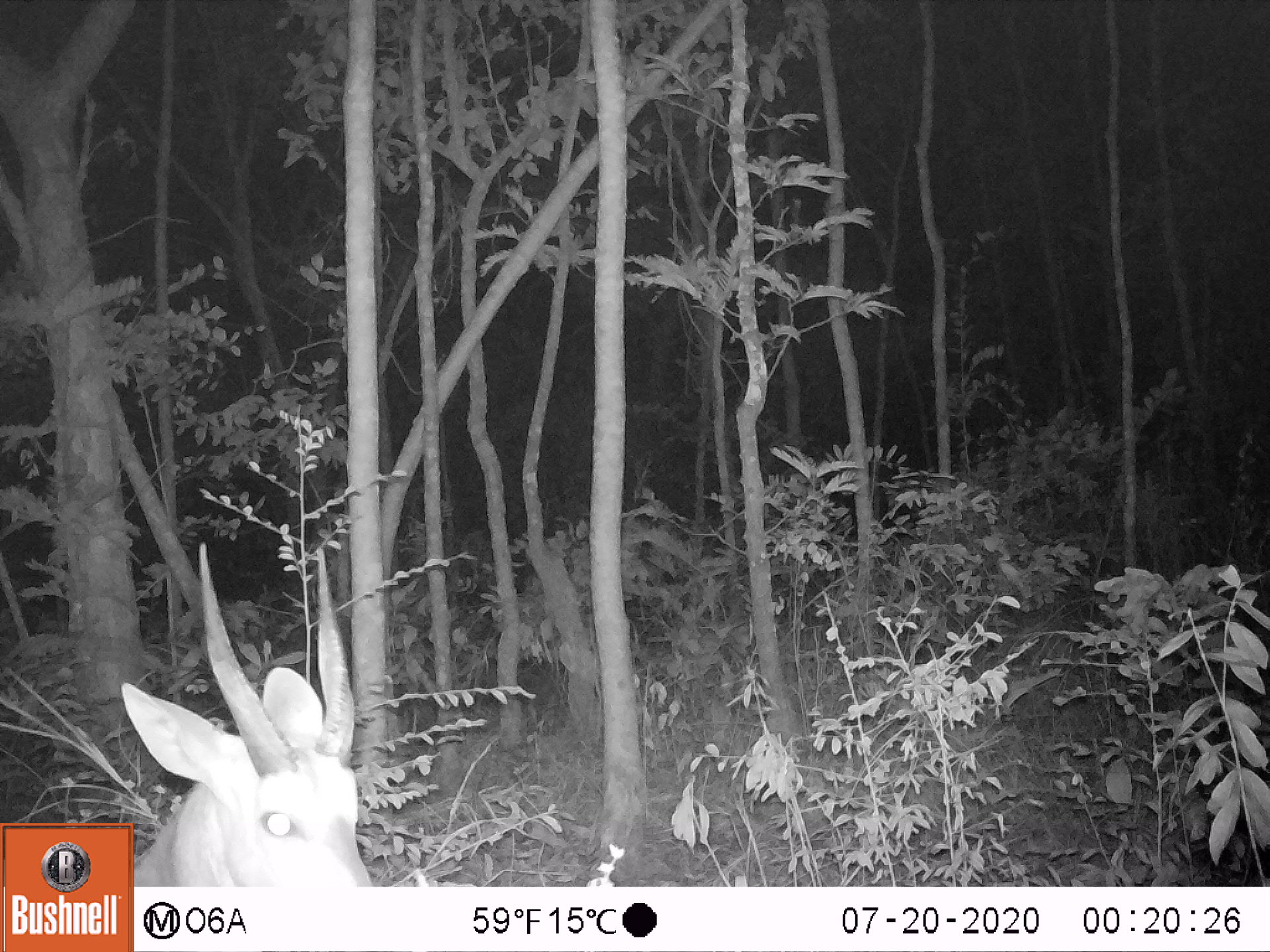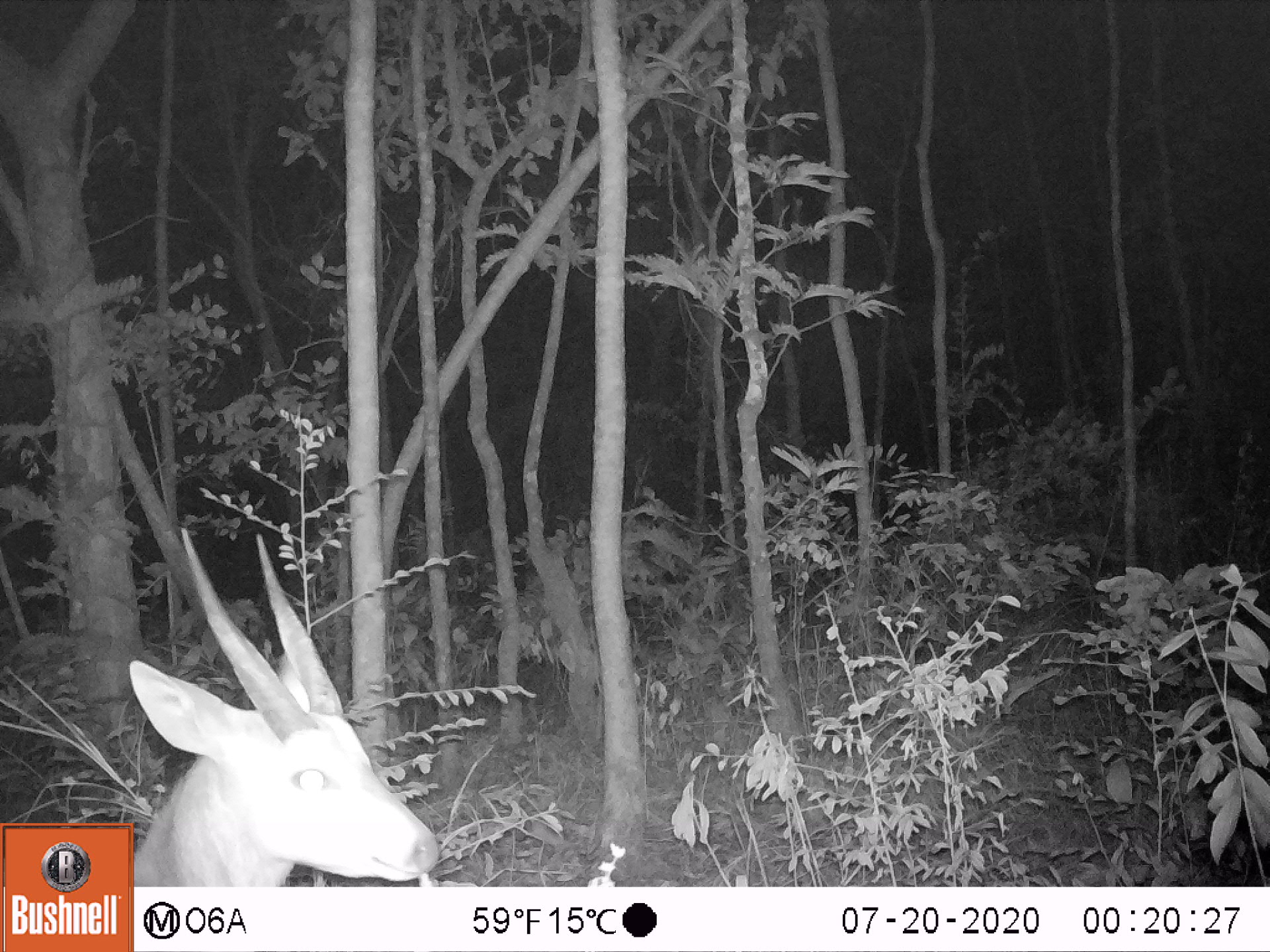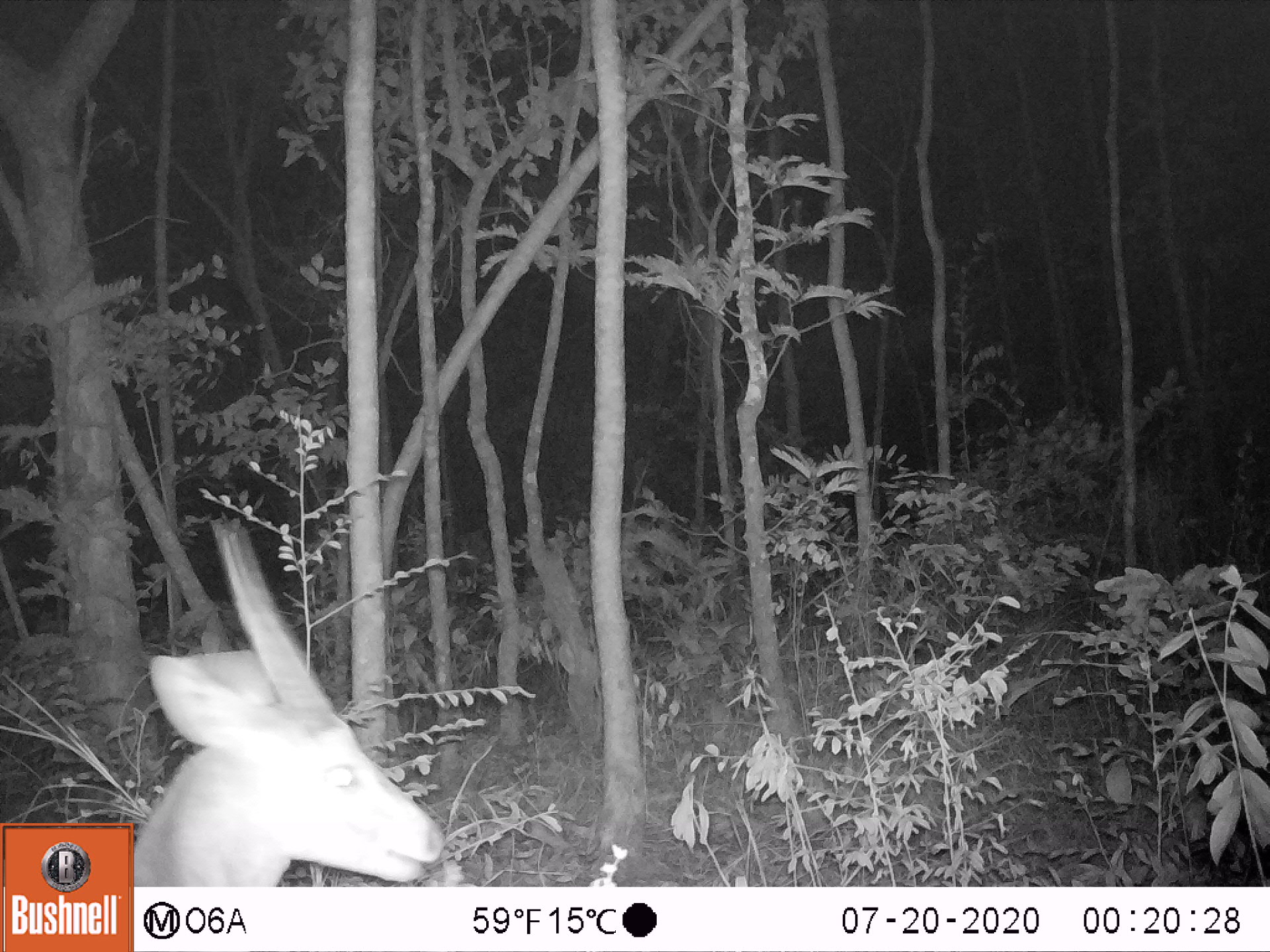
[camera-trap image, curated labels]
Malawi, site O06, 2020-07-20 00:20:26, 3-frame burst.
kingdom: Animalia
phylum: Chordata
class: Mammalia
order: Artiodactyla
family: Bovidae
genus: Tragelaphus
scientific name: Tragelaphus sylvaticus sylvaticus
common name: cape bushbuck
Cape bushbuck (Tragelaphus sylvaticus sylvaticus), count 1.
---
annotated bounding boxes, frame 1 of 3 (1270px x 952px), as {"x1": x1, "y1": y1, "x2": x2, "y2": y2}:
cape bushbuck: {"x1": 132, "y1": 540, "x2": 377, "y2": 885}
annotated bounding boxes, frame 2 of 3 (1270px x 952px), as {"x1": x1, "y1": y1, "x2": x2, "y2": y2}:
cape bushbuck: {"x1": 135, "y1": 524, "x2": 444, "y2": 885}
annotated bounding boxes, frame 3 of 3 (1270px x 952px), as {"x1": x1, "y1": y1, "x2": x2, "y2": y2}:
cape bushbuck: {"x1": 134, "y1": 514, "x2": 451, "y2": 885}